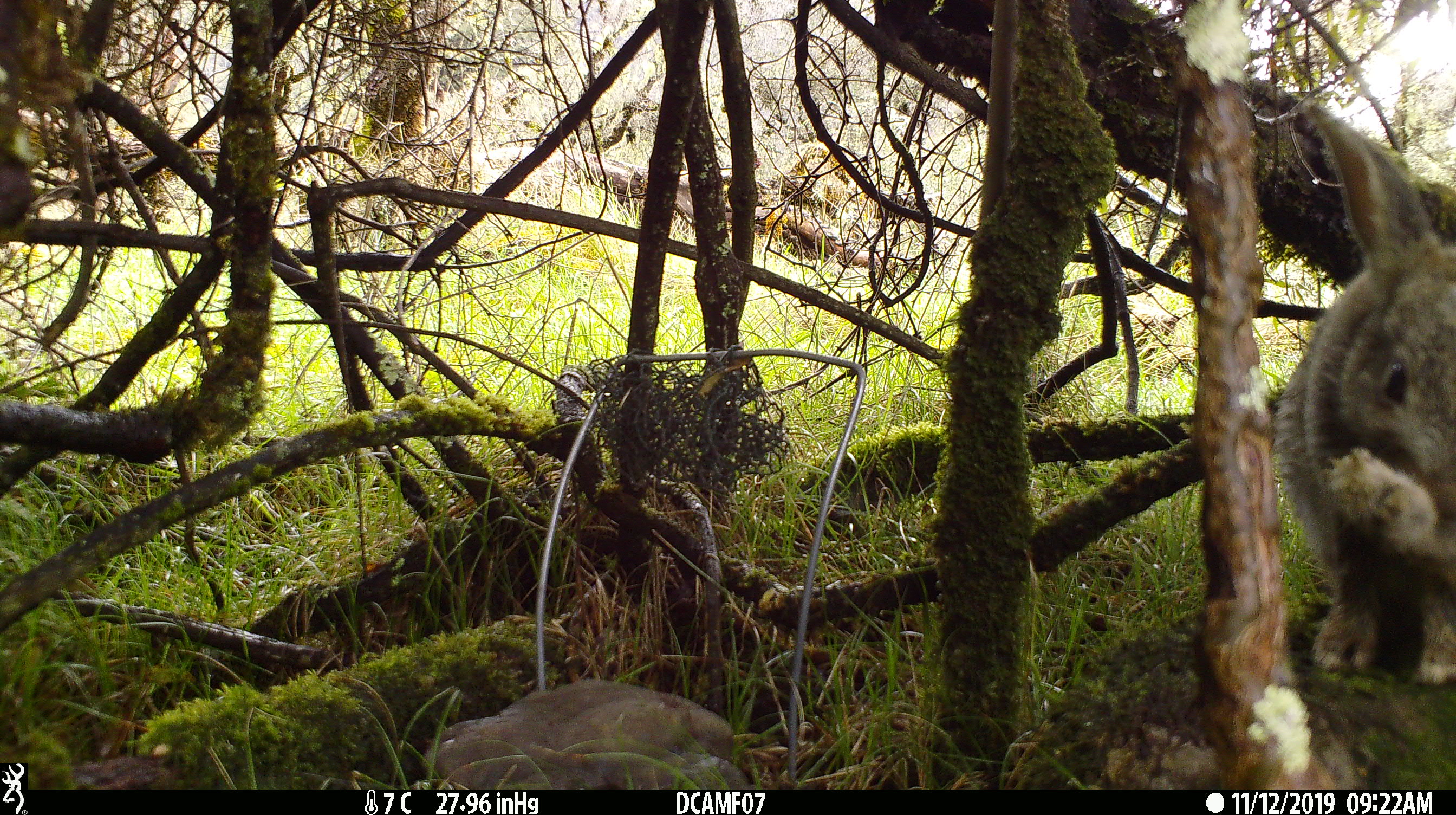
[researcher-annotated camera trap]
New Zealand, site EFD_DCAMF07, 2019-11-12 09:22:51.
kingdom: Animalia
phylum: Chordata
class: Mammalia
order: Lagomorpha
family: Leporidae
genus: Oryctolagus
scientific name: Oryctolagus cuniculus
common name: european rabbit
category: rabbit